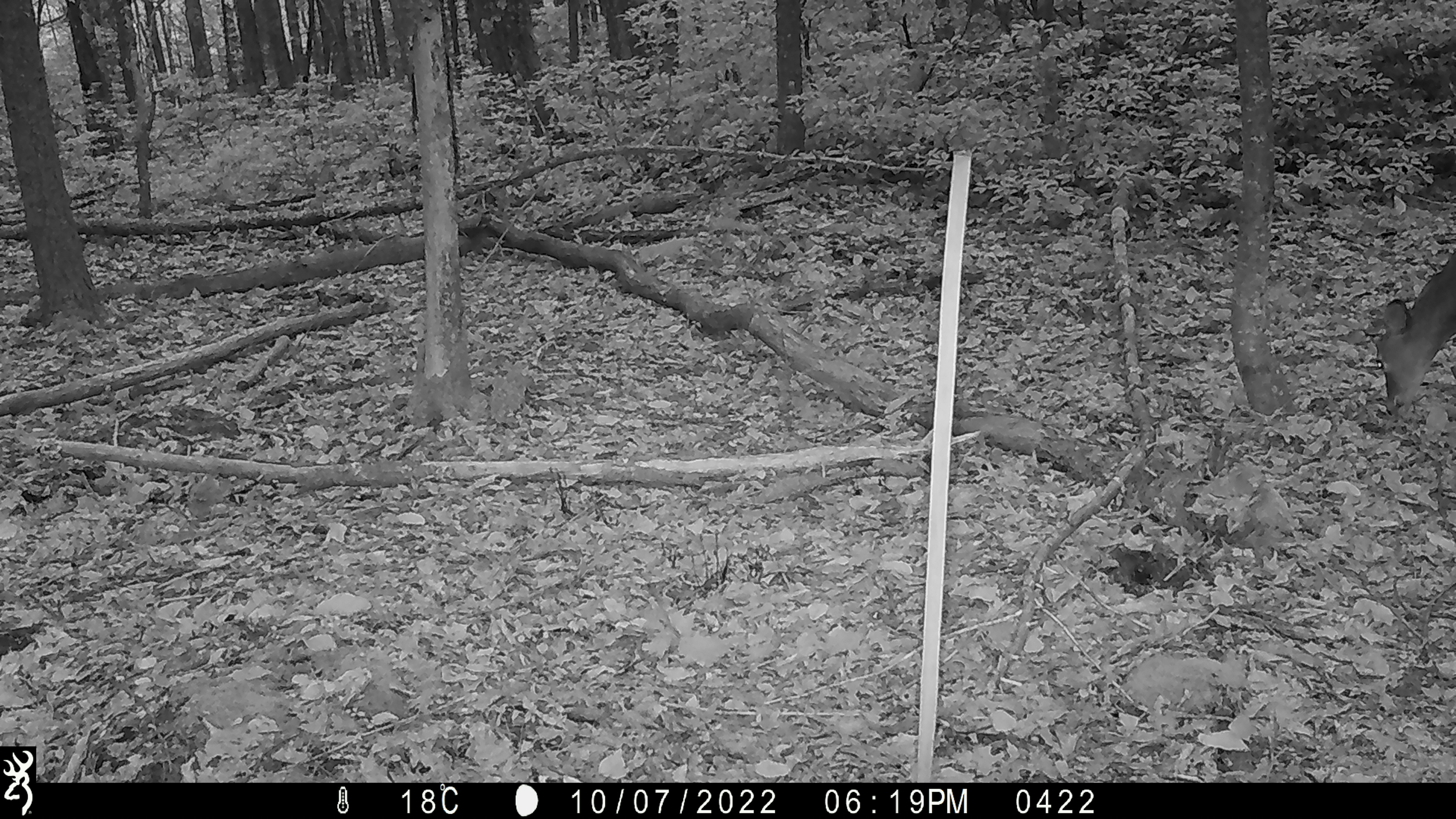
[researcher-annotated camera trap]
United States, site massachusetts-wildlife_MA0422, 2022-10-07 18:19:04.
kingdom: Animalia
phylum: Chordata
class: Mammalia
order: Artiodactyla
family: Cervidae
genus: Odocoileus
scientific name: Odocoileus virginianus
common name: white-tailed deer